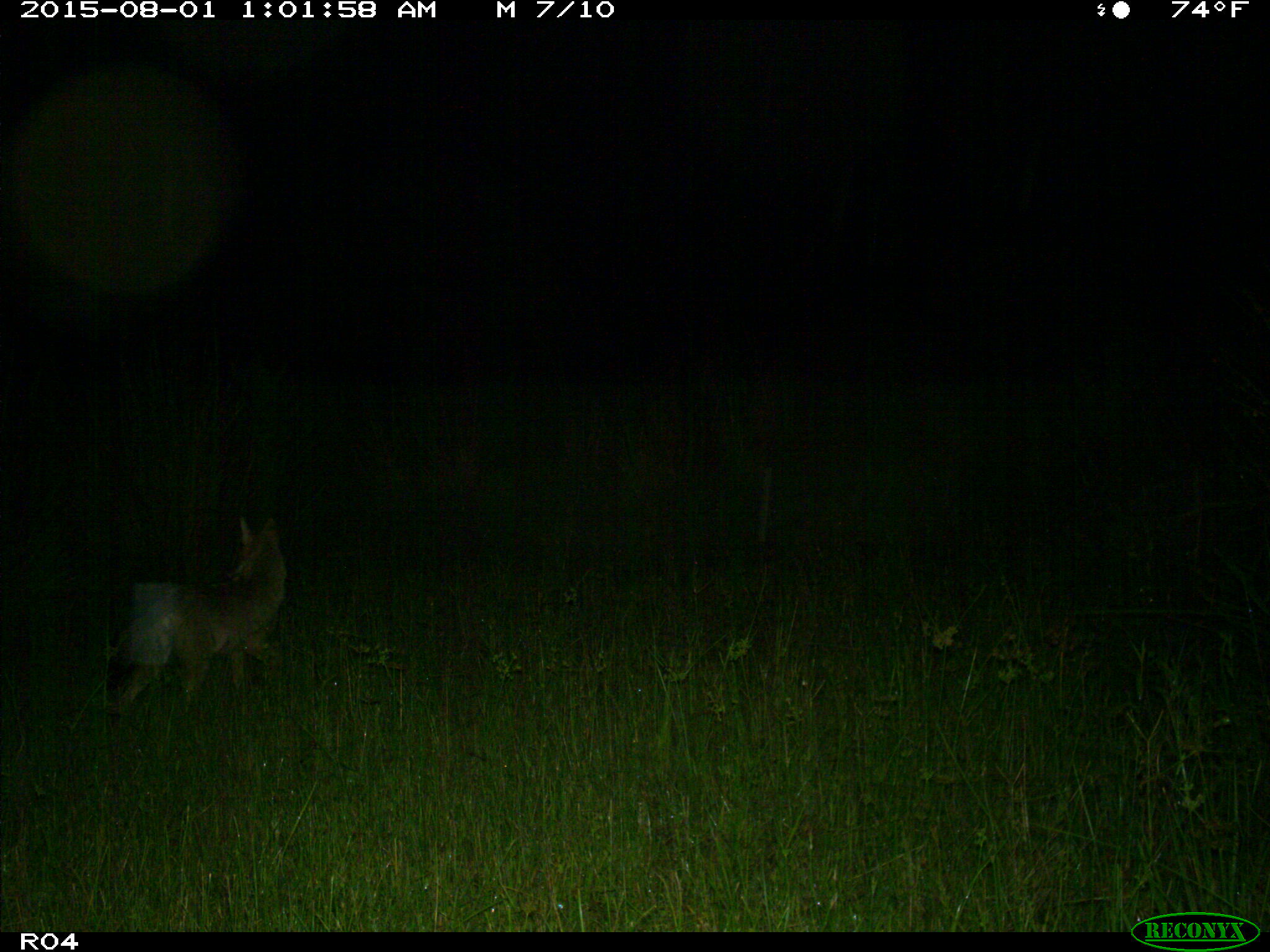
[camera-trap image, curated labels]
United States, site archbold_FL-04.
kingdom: Animalia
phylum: Chordata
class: Mammalia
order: Carnivora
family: Canidae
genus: Canis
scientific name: Canis latrans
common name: coyote